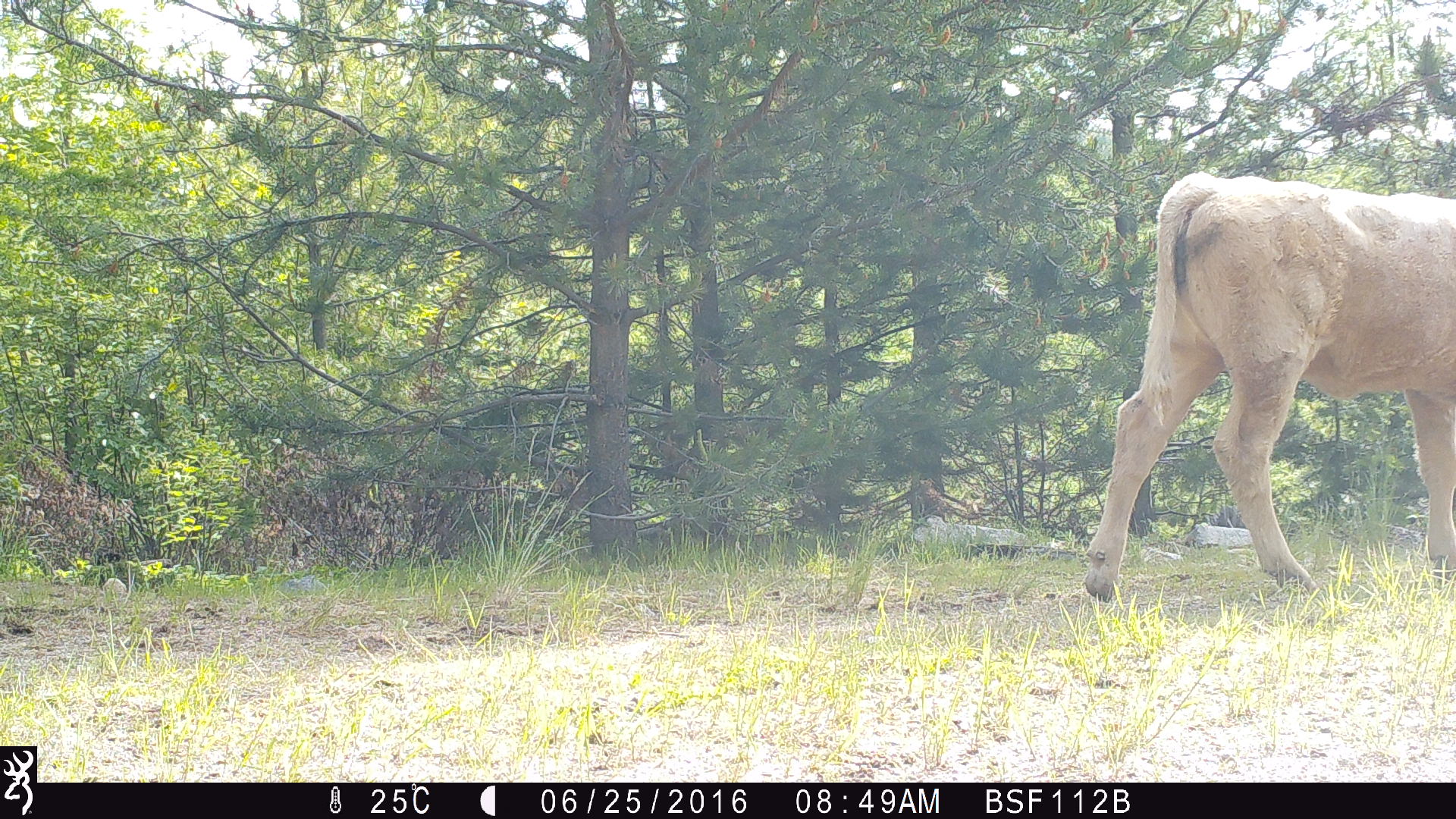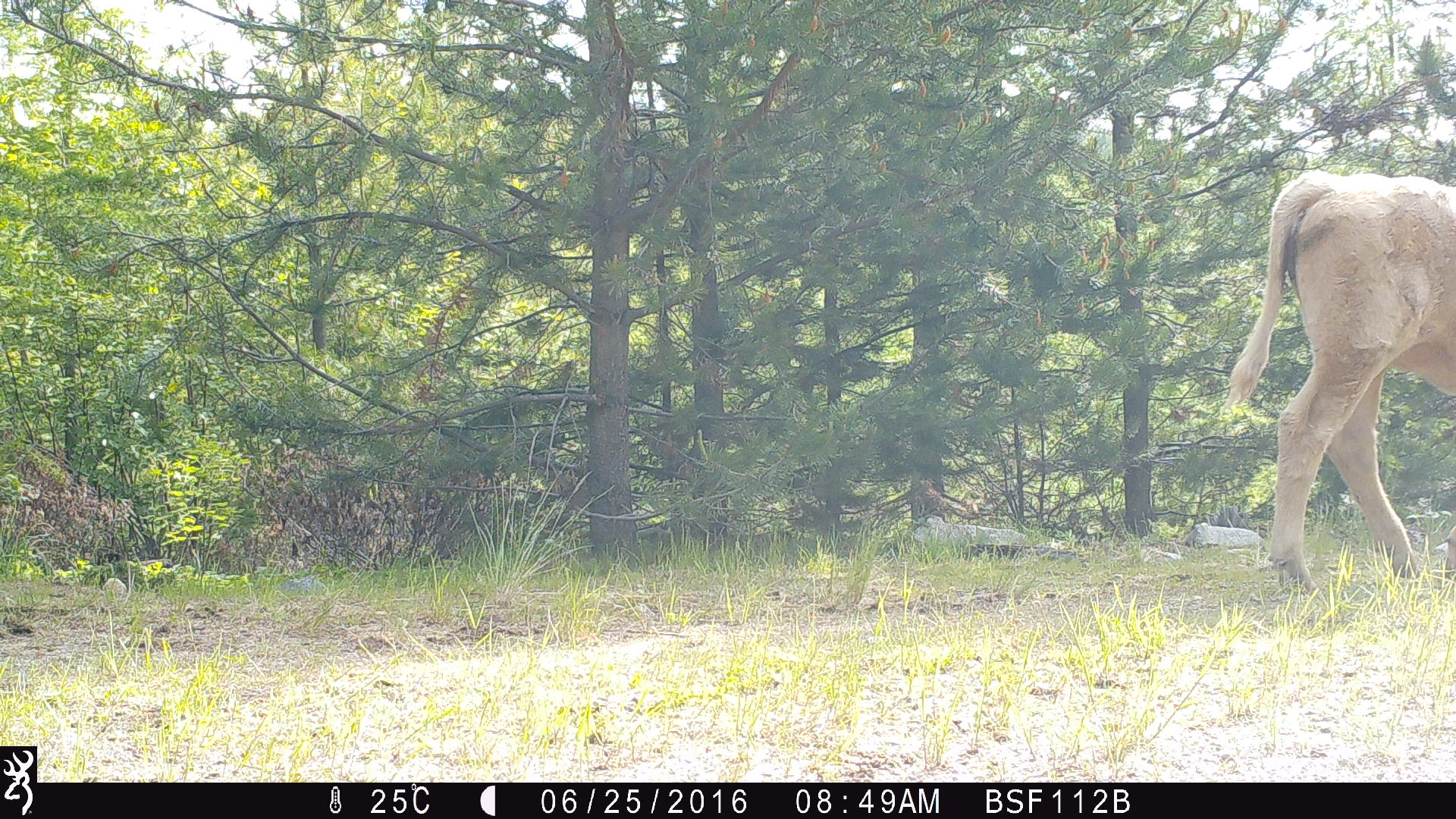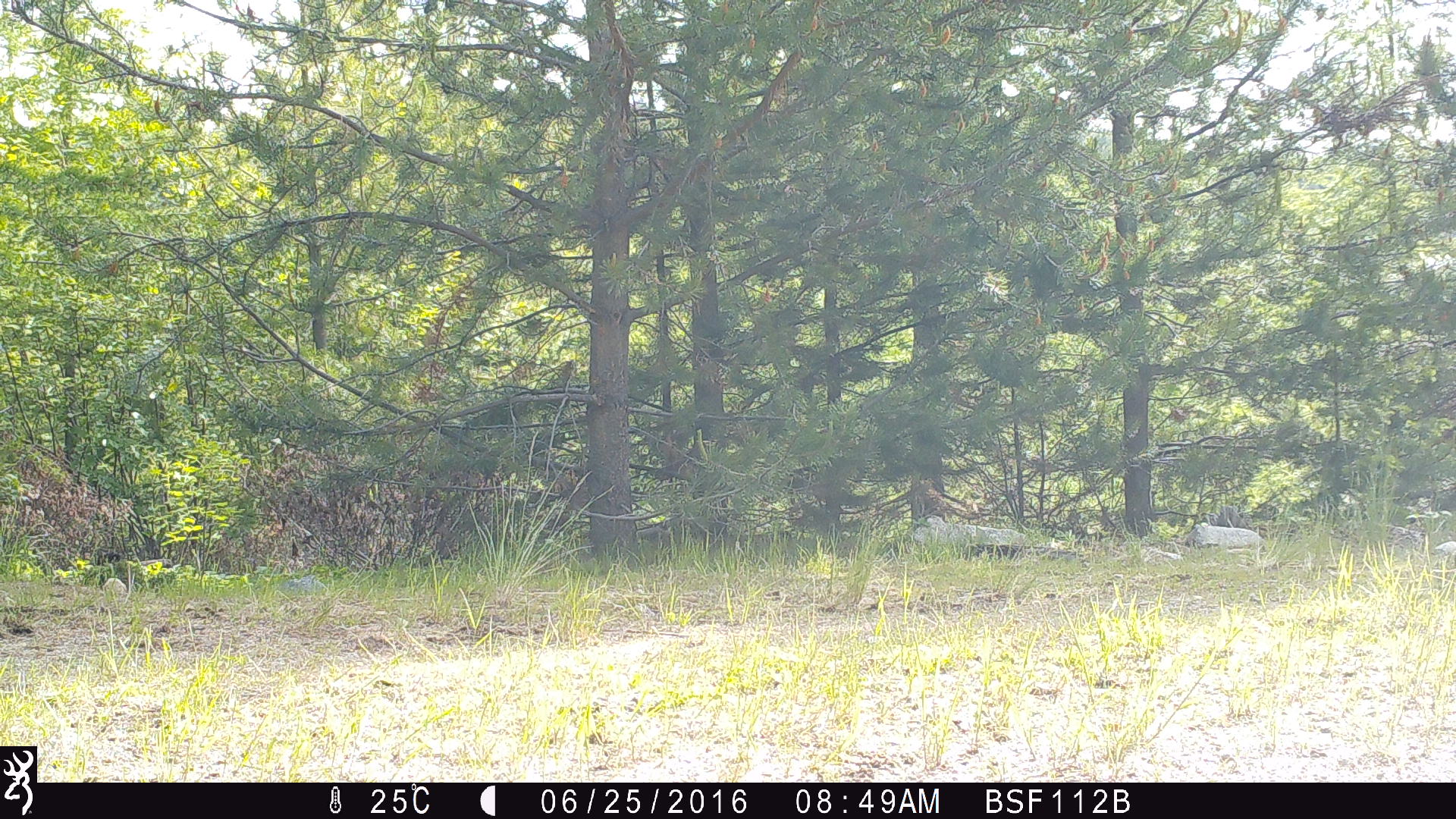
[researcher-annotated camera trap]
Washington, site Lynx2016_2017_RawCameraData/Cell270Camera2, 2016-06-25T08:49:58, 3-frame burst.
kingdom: Animalia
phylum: Chordata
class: Mammalia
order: Artiodactyla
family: Bovidae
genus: Bos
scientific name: Bos taurus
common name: domestic cattle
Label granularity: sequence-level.